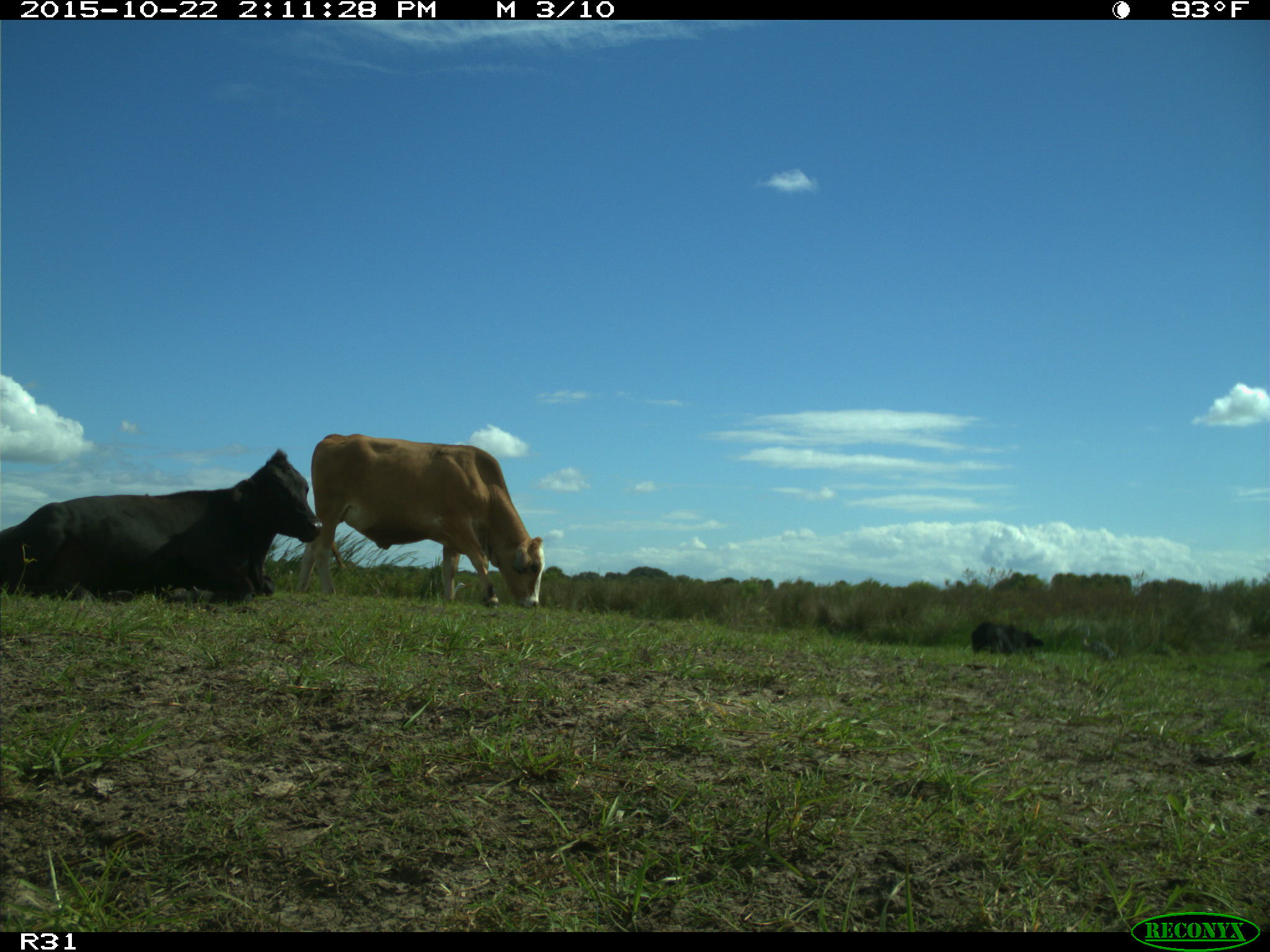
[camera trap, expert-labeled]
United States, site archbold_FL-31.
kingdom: Animalia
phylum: Chordata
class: Mammalia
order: Artiodactyla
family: Bovidae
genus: Bos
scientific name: Bos taurus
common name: domestic cow